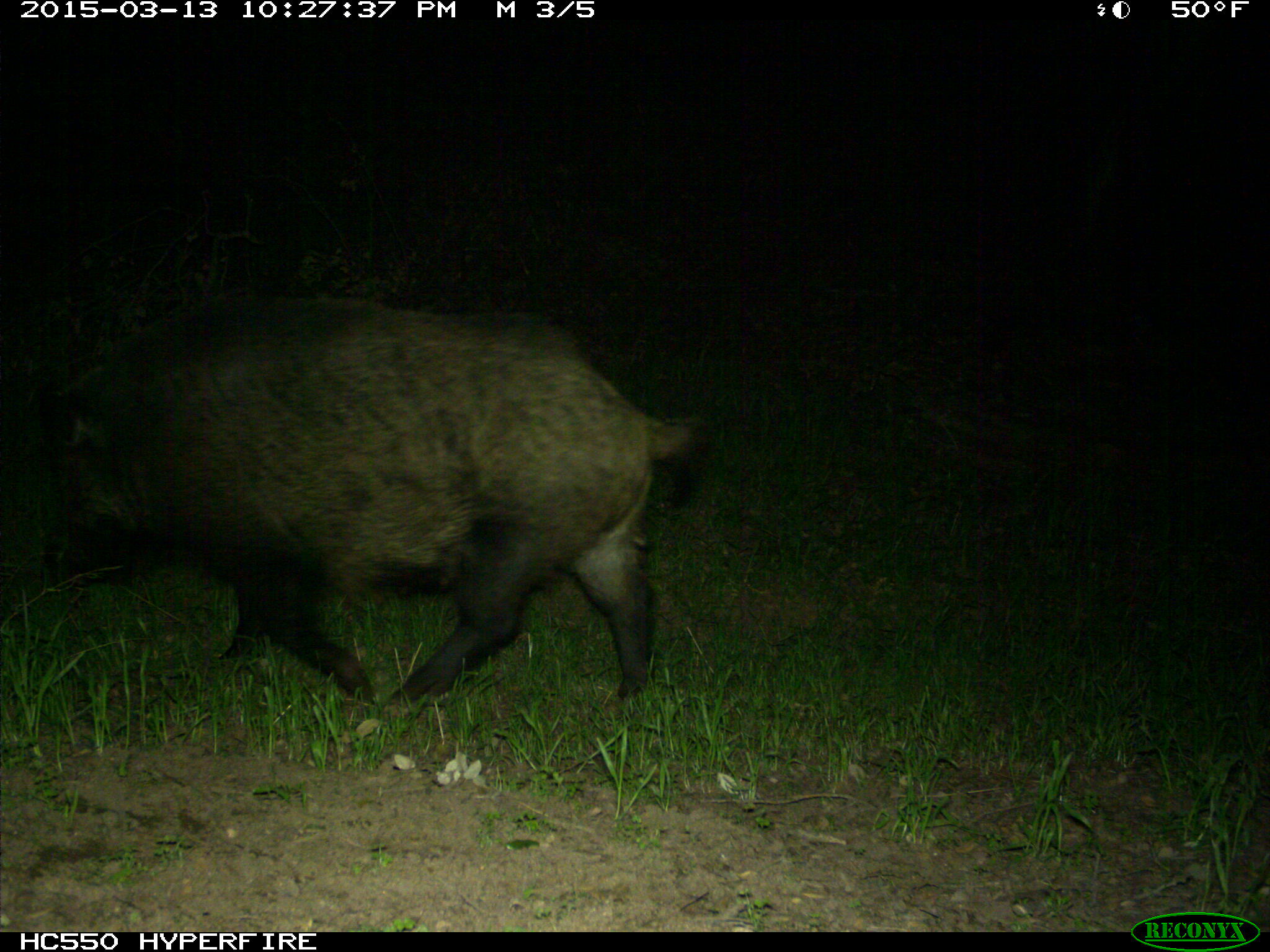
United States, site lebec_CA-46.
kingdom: Animalia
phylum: Chordata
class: Mammalia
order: Artiodactyla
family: Suidae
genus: Sus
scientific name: Sus scrofa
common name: wild boar